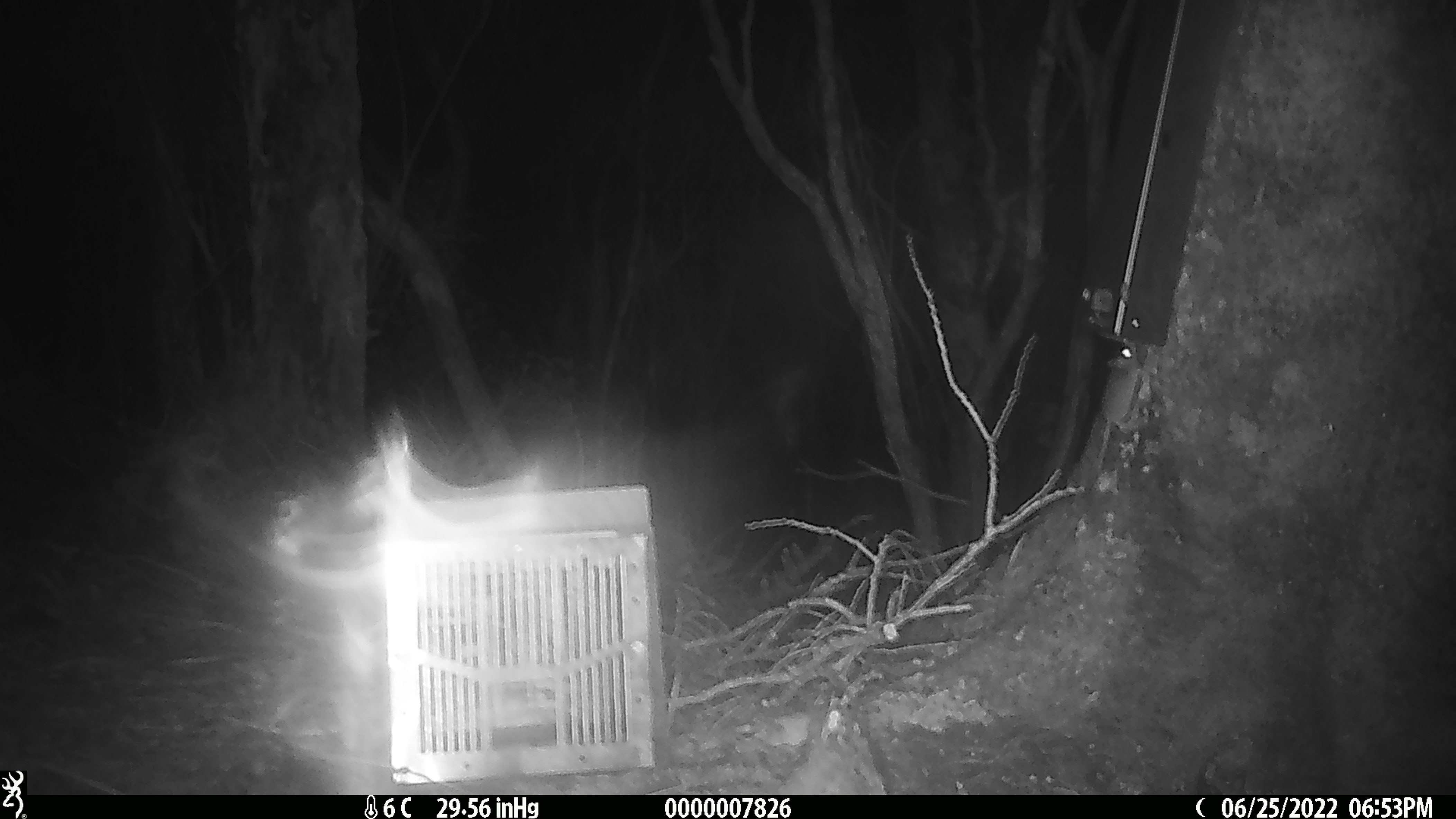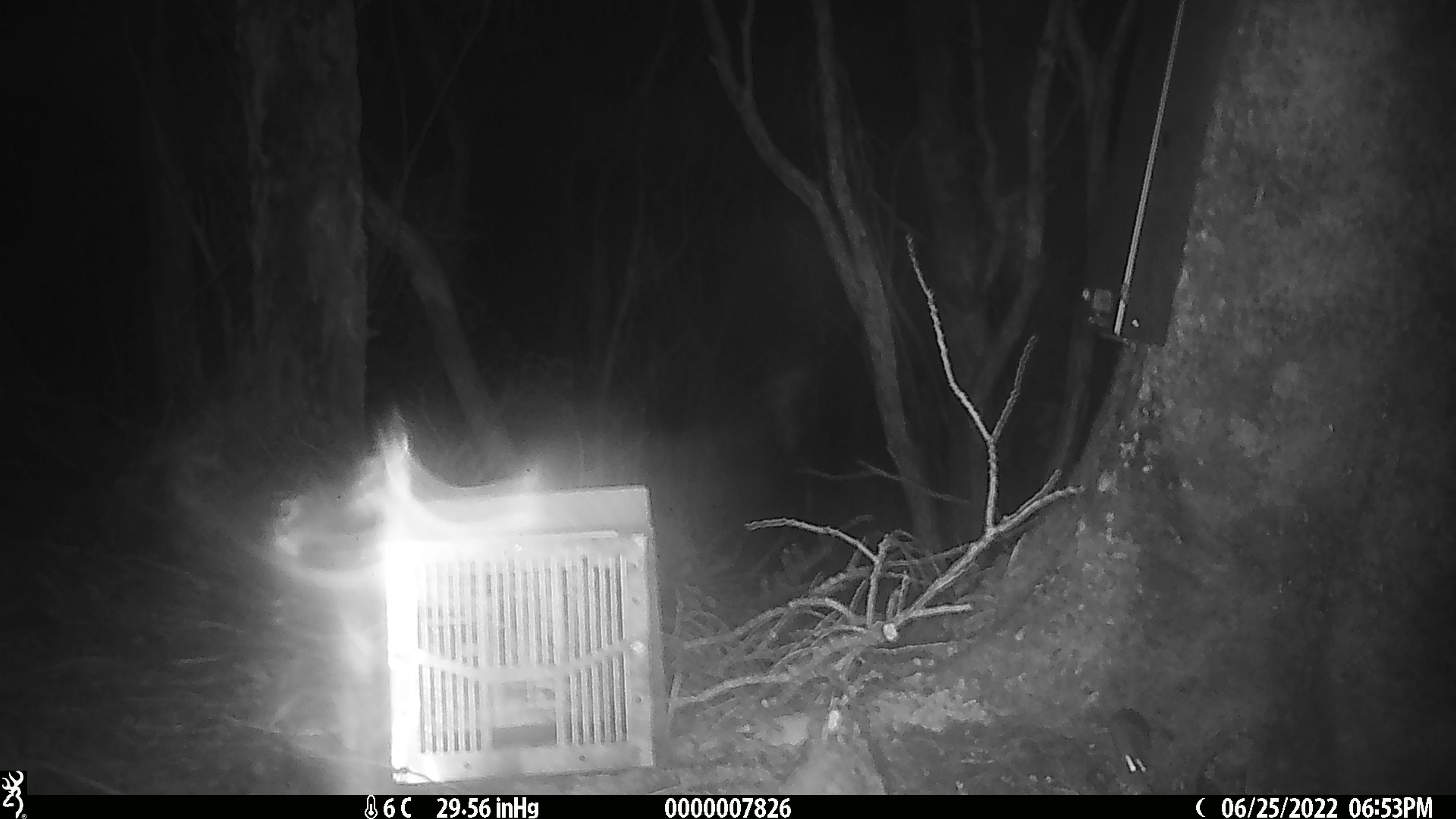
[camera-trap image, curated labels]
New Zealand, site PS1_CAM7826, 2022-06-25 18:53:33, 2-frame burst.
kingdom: Animalia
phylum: Chordata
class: Mammalia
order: Rodentia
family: Muridae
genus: Mus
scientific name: Mus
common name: mouse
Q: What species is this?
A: Mouse (Mus).